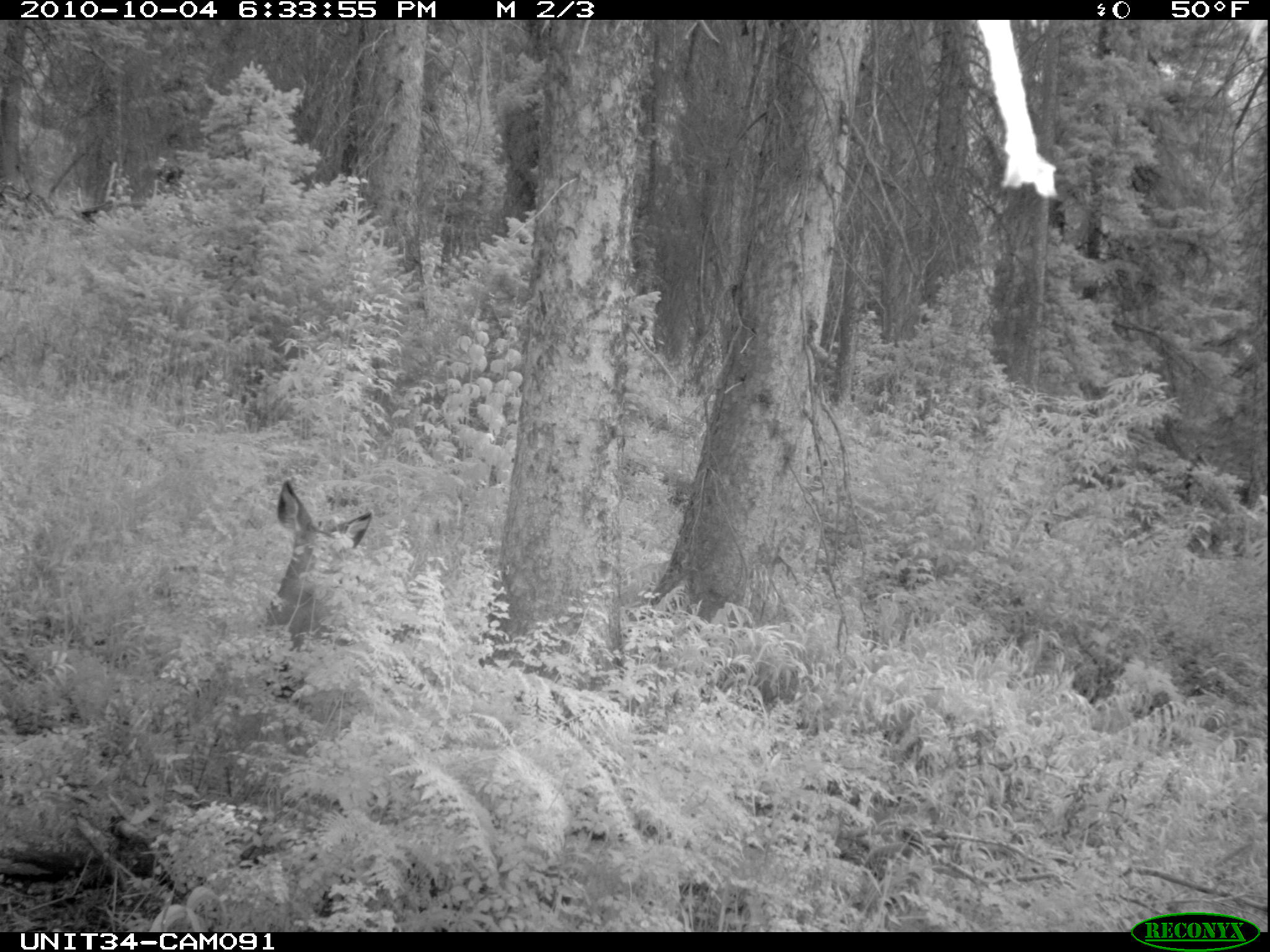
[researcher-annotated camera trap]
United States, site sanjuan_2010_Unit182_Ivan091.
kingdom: Animalia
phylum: Chordata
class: Mammalia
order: Artiodactyla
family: Cervidae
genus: Odocoileus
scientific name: Odocoileus hemionus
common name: mule deer